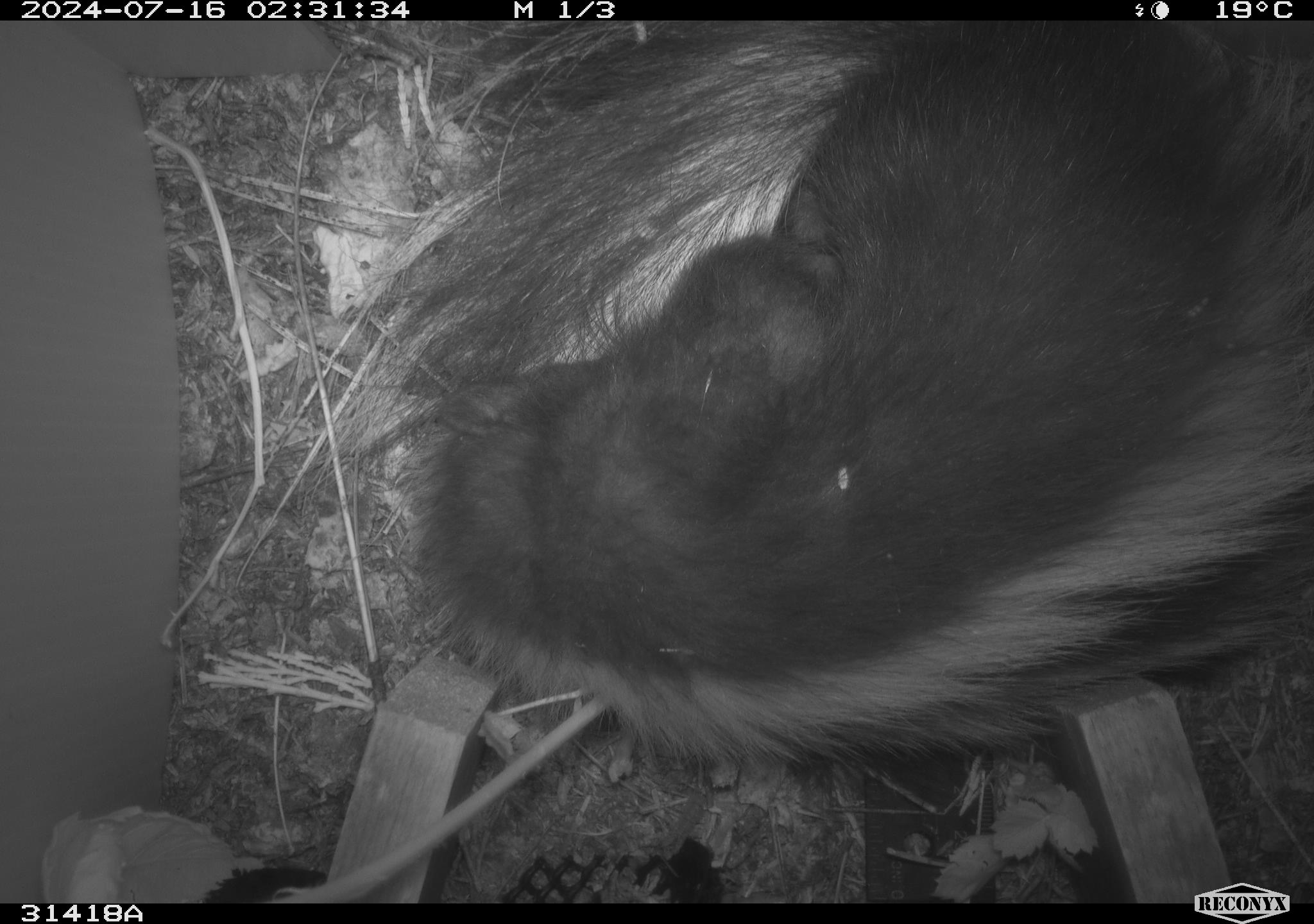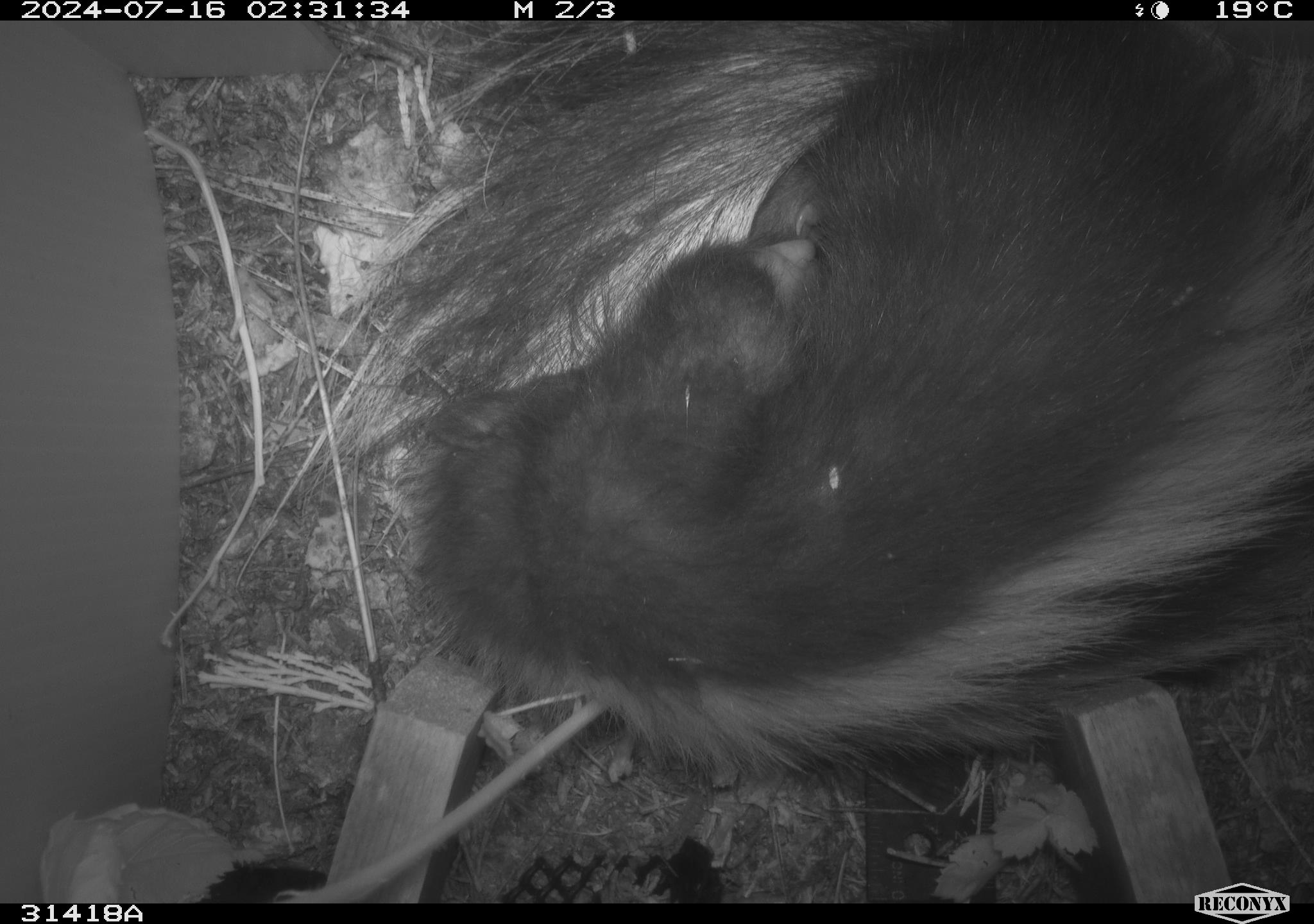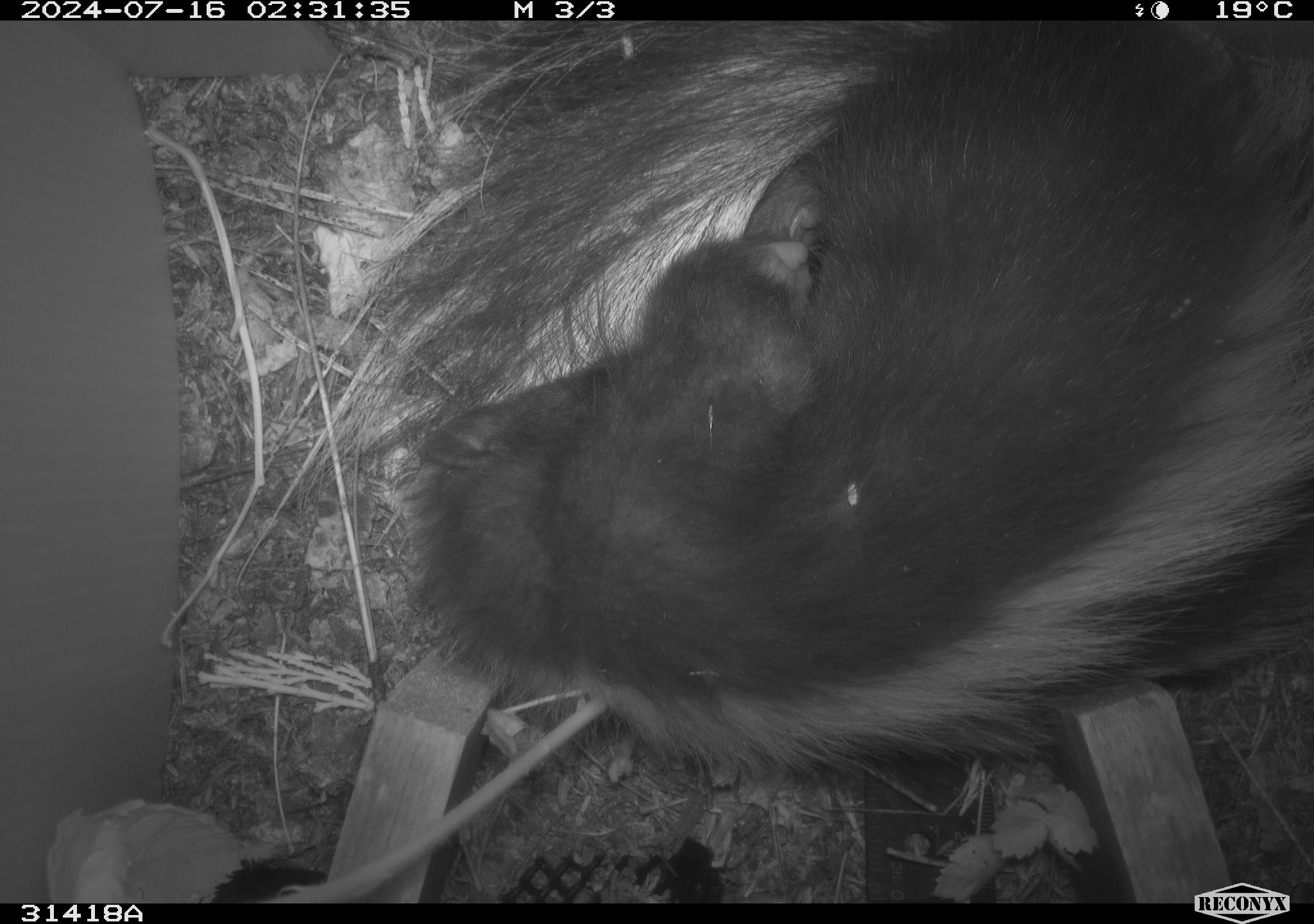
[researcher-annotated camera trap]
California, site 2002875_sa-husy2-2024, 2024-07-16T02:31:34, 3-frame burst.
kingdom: Animalia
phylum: Chordata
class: Mammalia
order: Carnivora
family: Mephitidae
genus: Mephitis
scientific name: Mephitis mephitis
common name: striped skunk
Striped skunk (Mephitis mephitis).